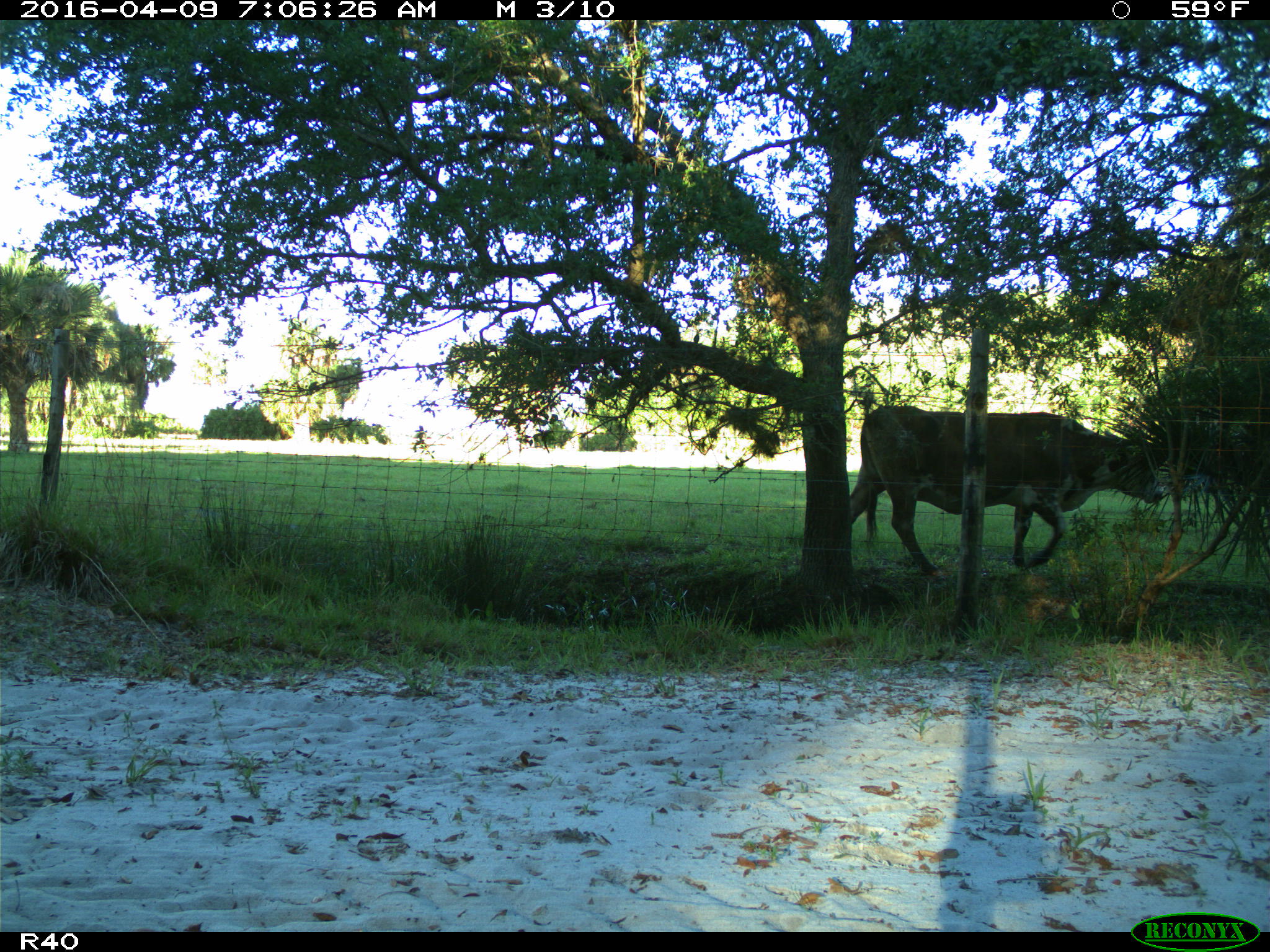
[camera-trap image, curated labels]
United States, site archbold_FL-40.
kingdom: Animalia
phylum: Chordata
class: Mammalia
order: Artiodactyla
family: Bovidae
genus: Bos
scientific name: Bos taurus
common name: domestic cow